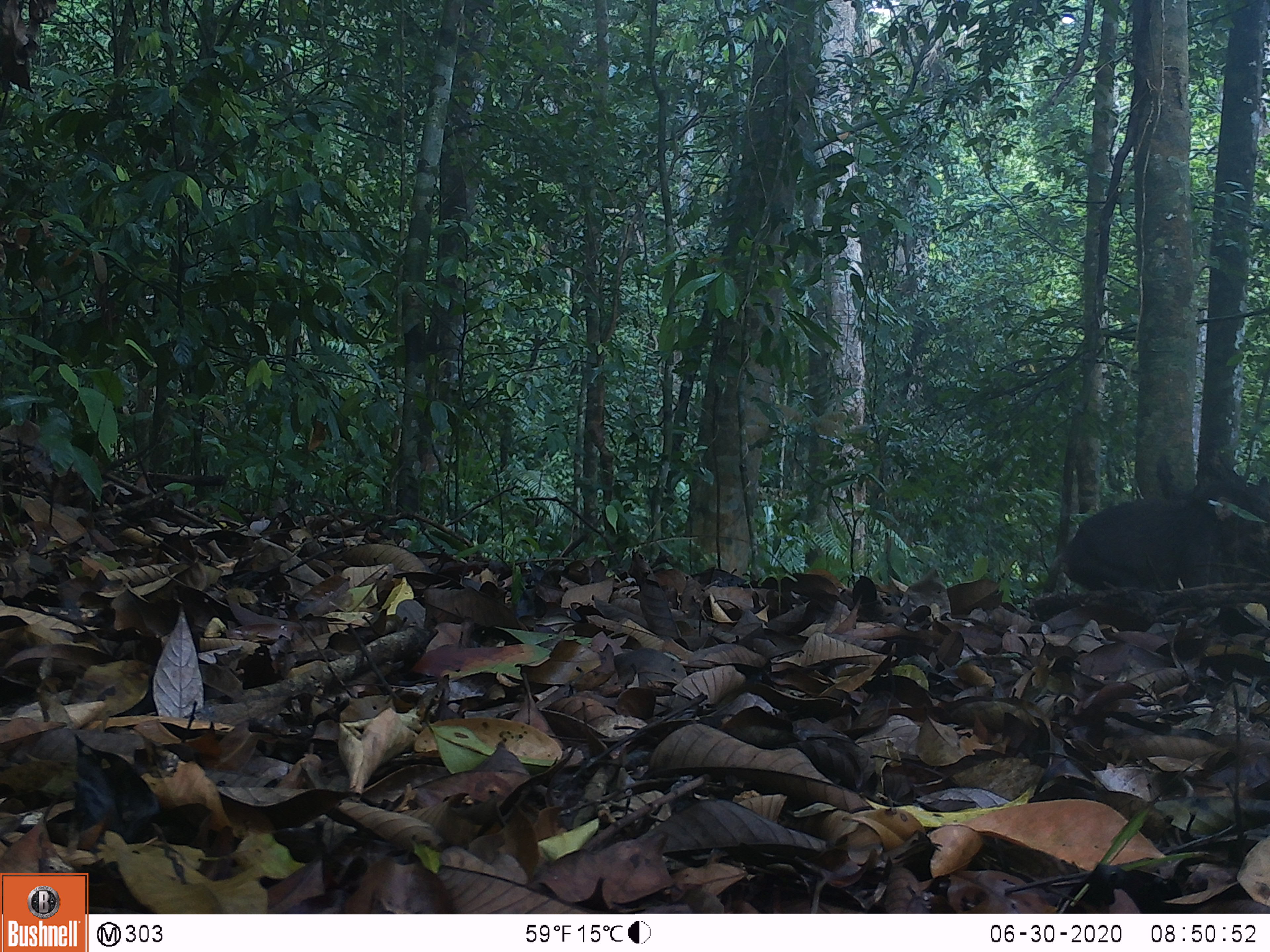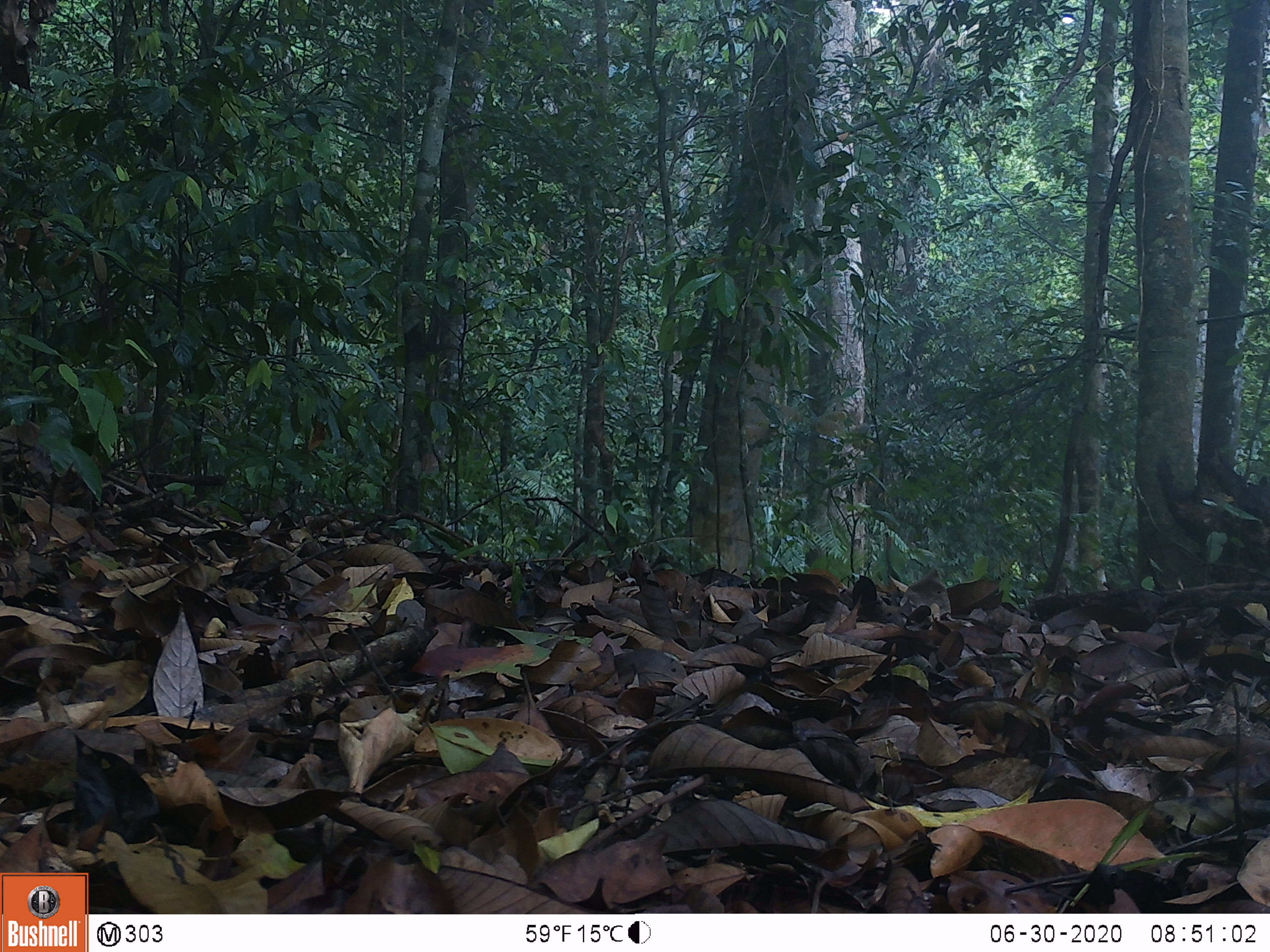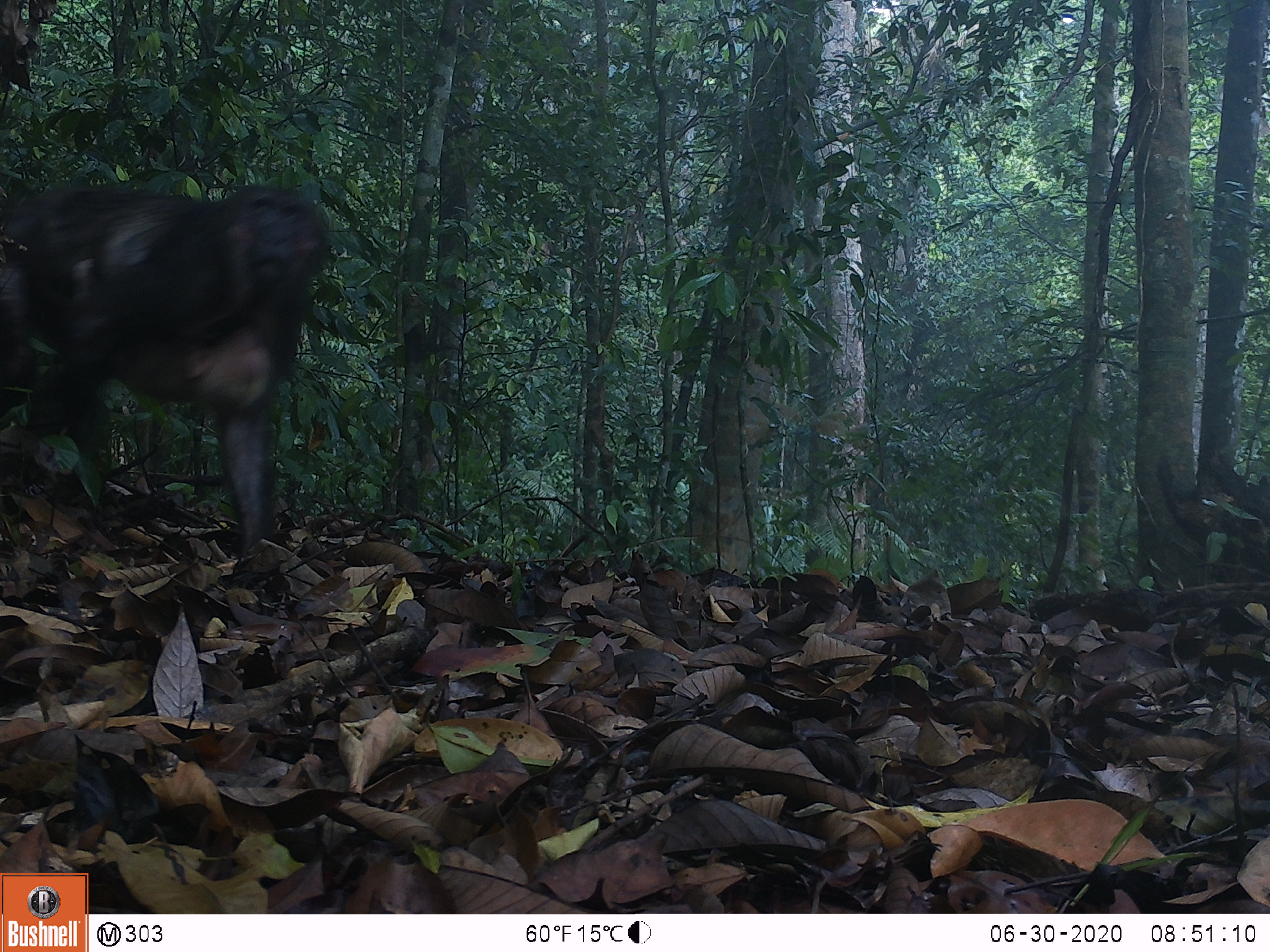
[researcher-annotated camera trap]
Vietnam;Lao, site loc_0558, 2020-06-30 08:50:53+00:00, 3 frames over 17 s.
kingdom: Animalia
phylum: Chordata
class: Mammalia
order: Primates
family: Cercopithecidae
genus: Macaca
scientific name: Macaca arctoides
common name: stump-tailed macaque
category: stump tailed macaque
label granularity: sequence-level